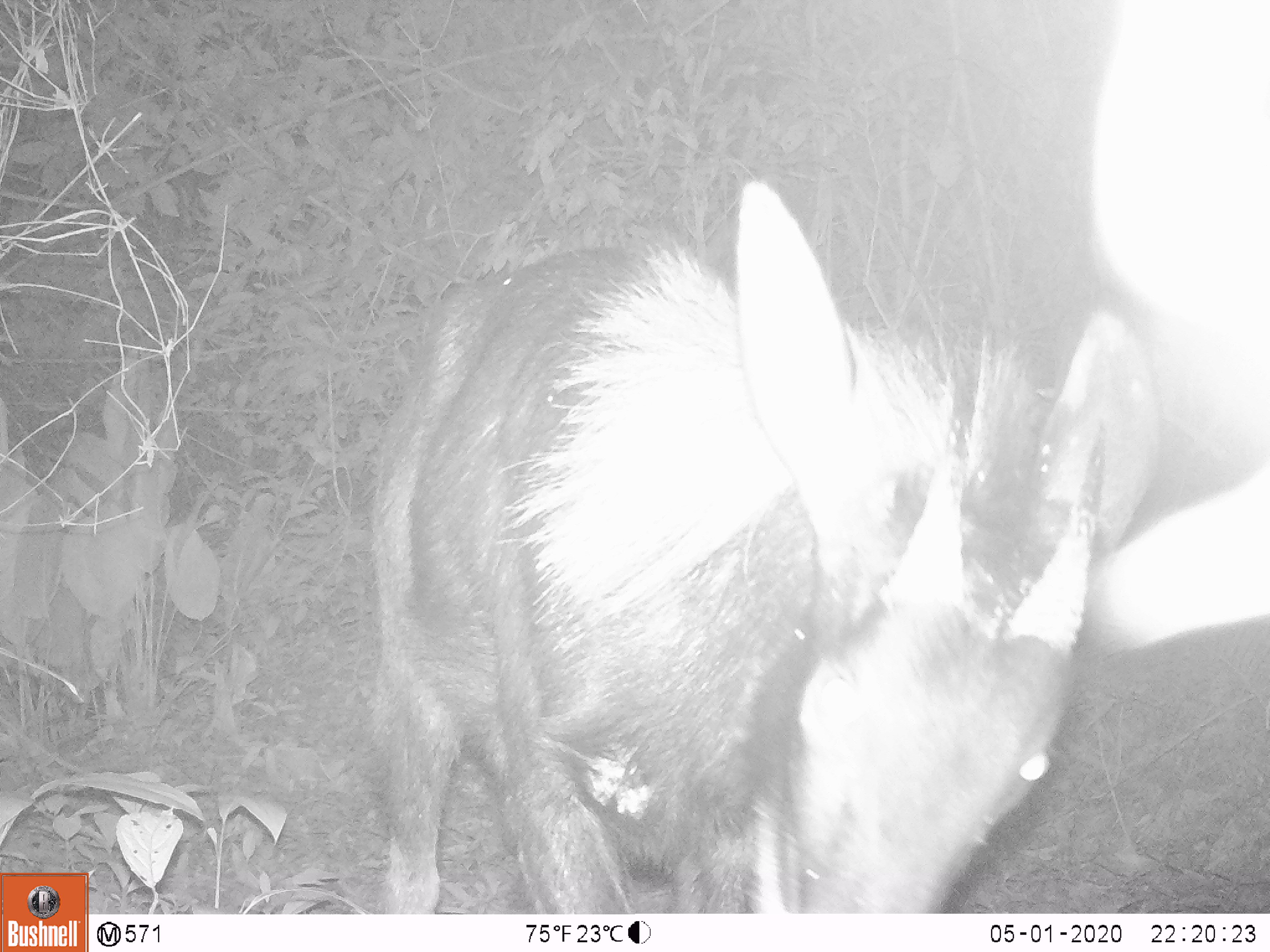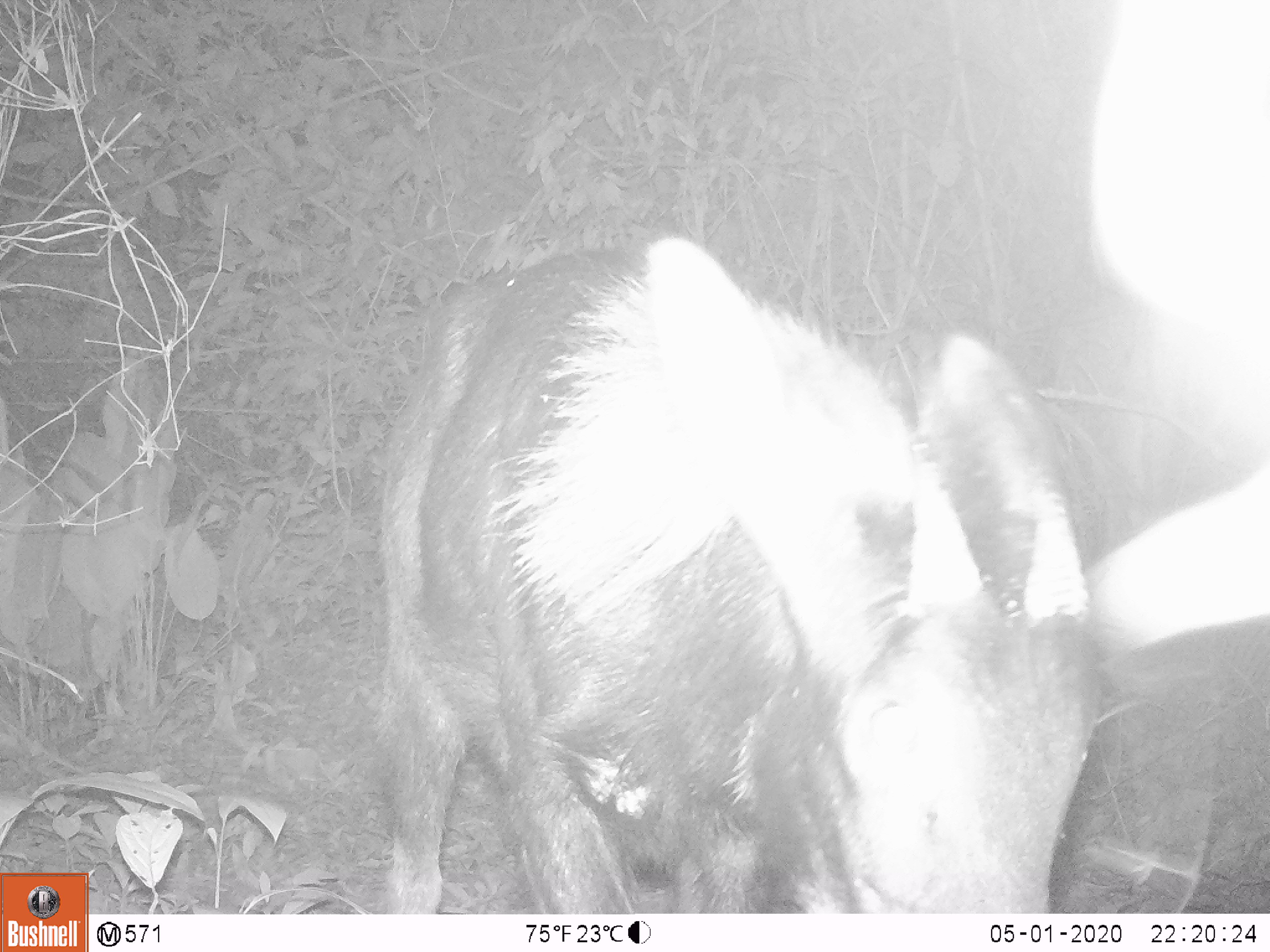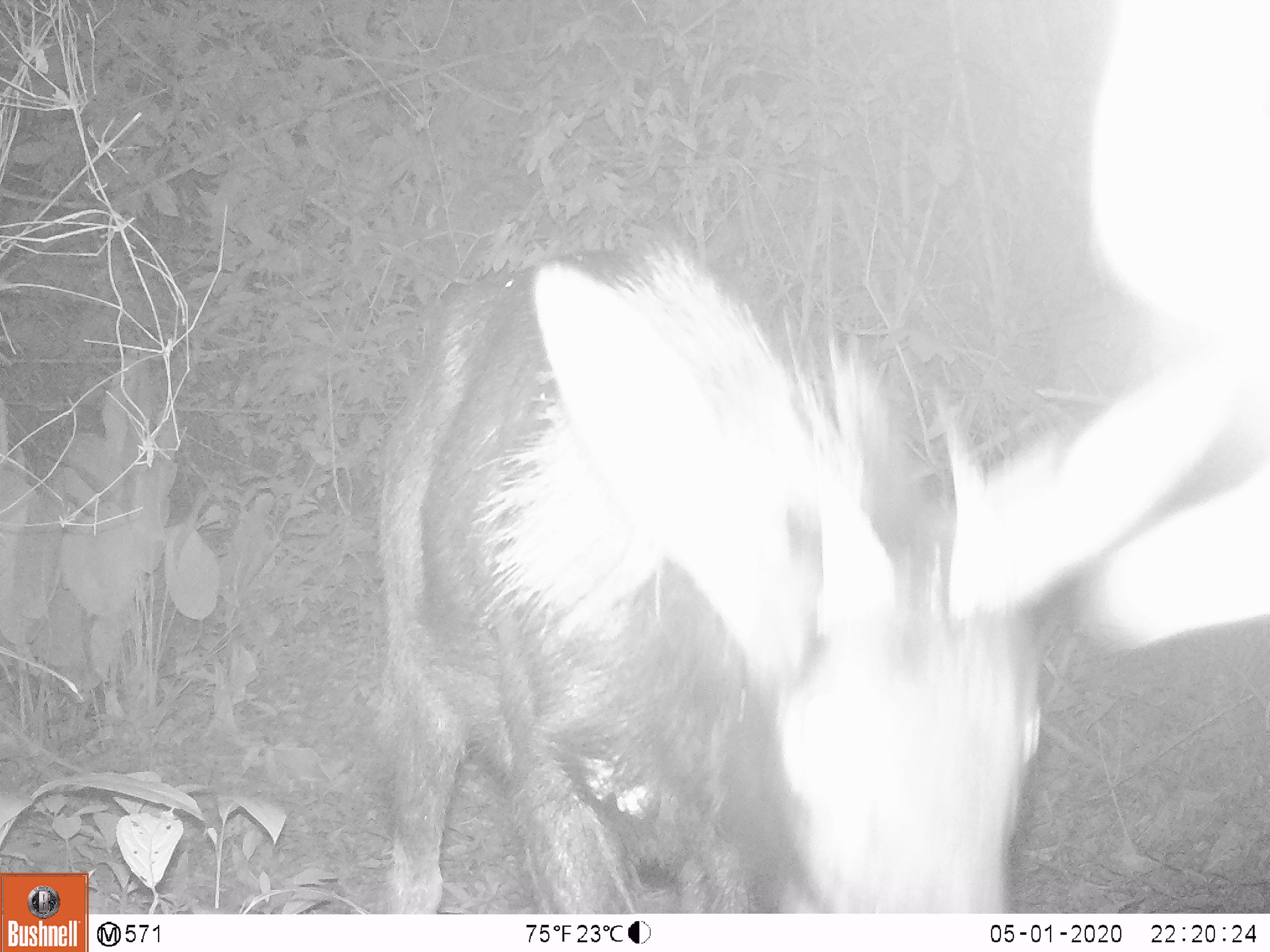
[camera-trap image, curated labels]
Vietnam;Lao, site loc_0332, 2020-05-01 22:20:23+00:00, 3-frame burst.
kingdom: Animalia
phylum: Chordata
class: Mammalia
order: Artiodactyla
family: Bovidae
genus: Capricornis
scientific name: Capricornis sumatraensis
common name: chinese serow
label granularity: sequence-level